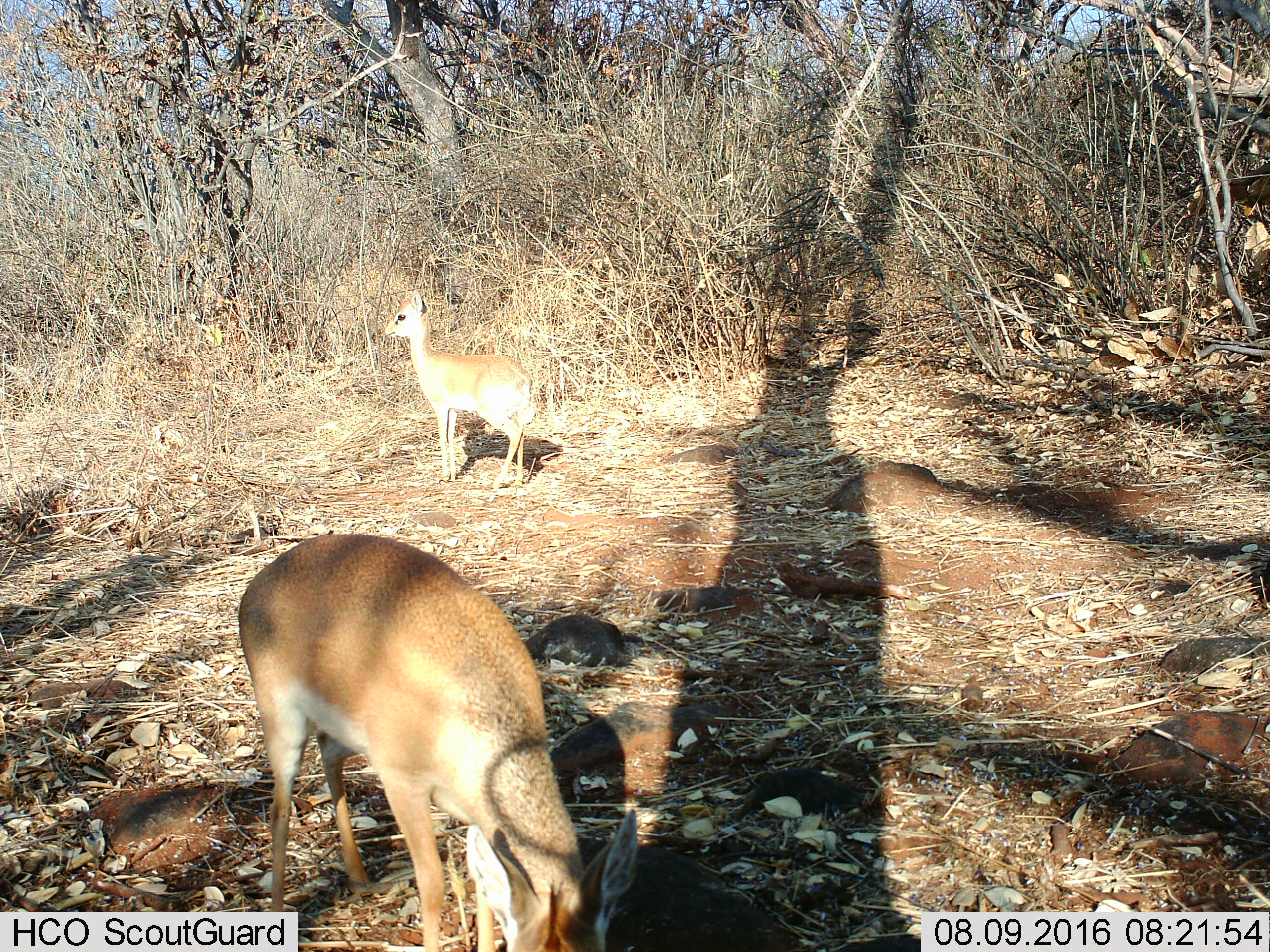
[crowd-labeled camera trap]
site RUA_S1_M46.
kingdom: Animalia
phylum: Chordata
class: Mammalia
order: Artiodactyla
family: Bovidae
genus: Madoqua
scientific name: Madoqua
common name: dik-dik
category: dikdik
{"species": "dikdik (dik-dik) (Madoqua)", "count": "2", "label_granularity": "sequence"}